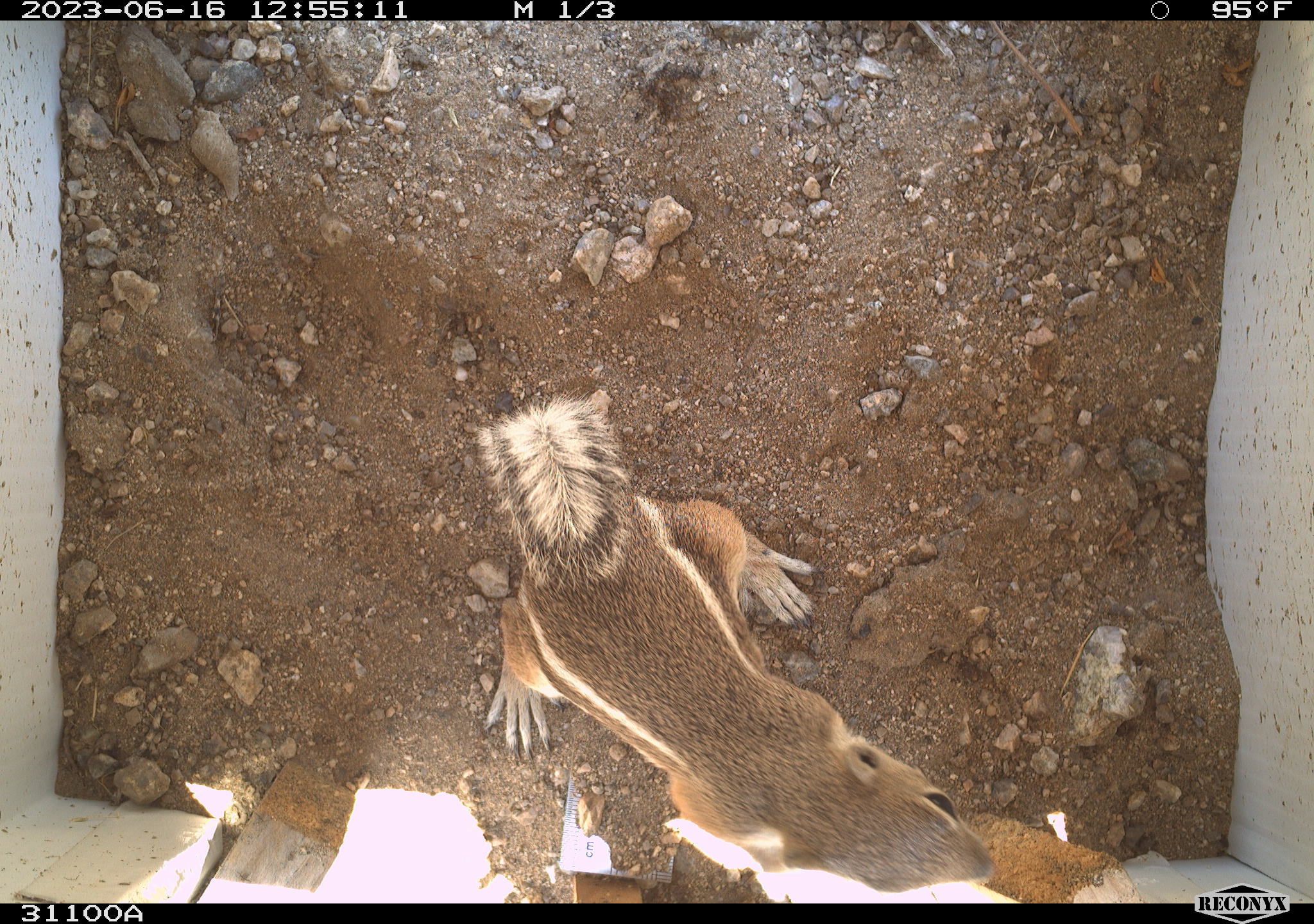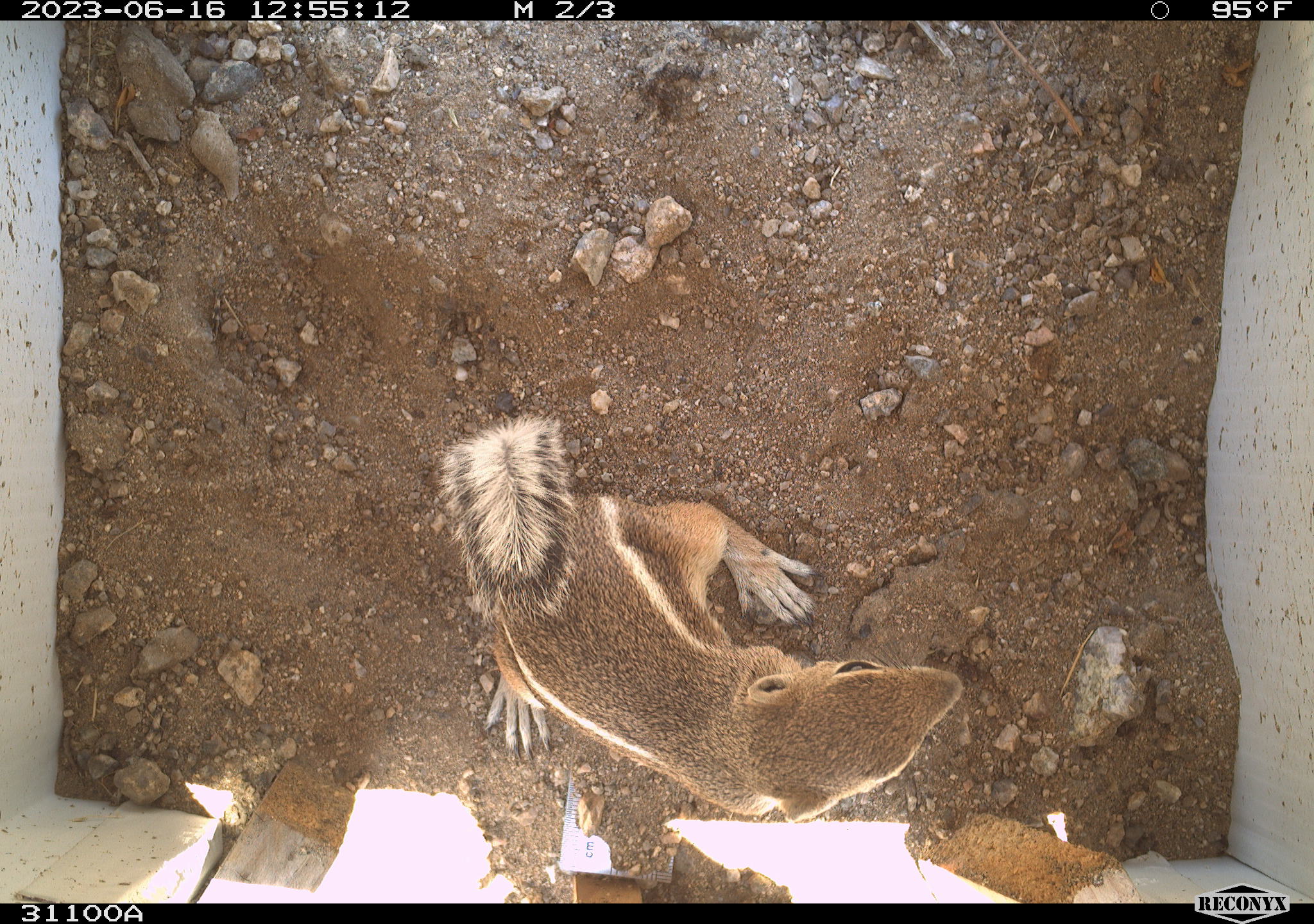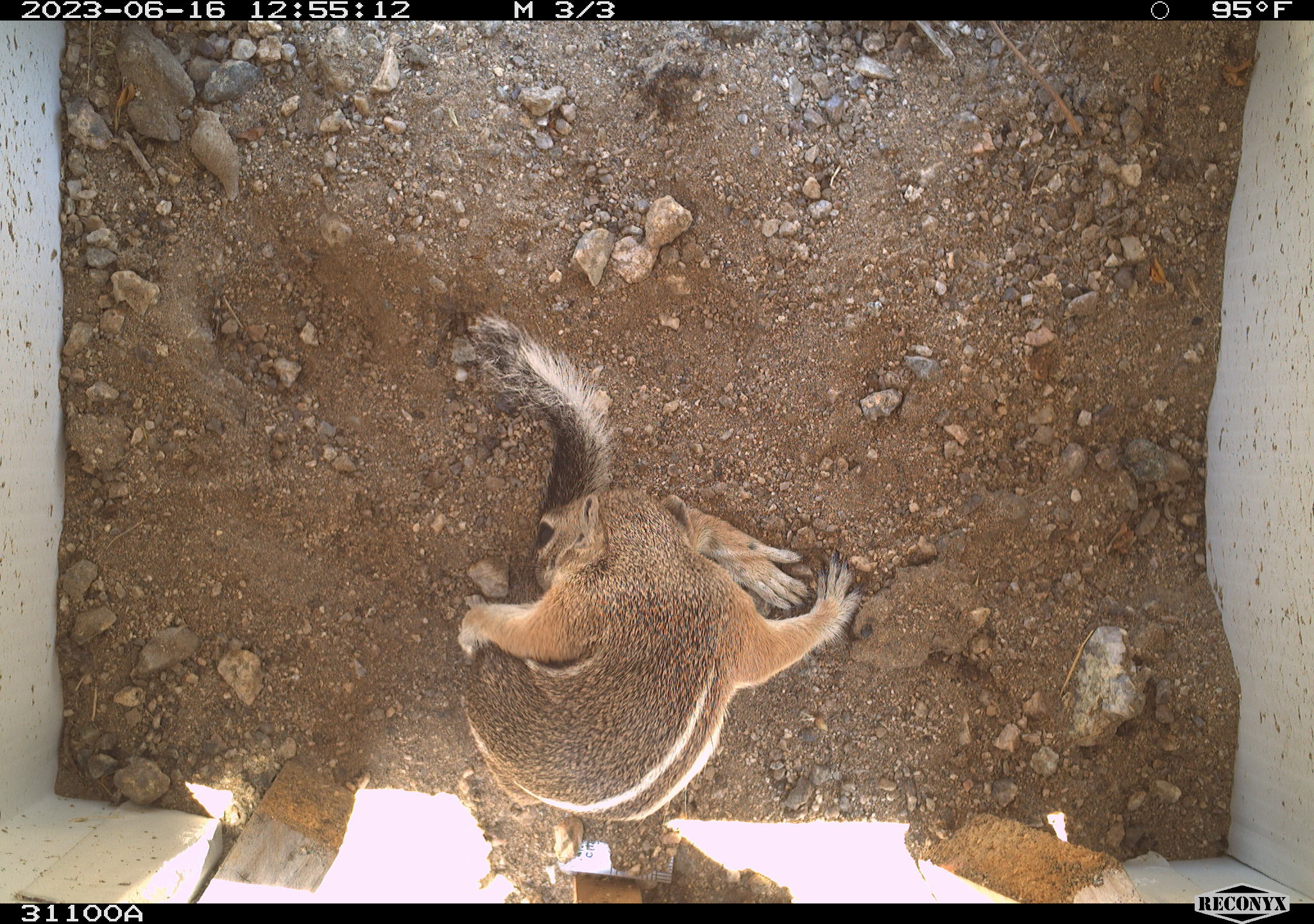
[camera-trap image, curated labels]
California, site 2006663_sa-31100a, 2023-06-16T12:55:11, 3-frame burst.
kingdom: Animalia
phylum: Chordata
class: Mammalia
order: Rodentia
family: Sciuridae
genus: Ammospermophilus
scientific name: Ammospermophilus leucurus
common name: white-tailed antelope squirrel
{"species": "white-tailed antelope squirrel (Ammospermophilus leucurus)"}